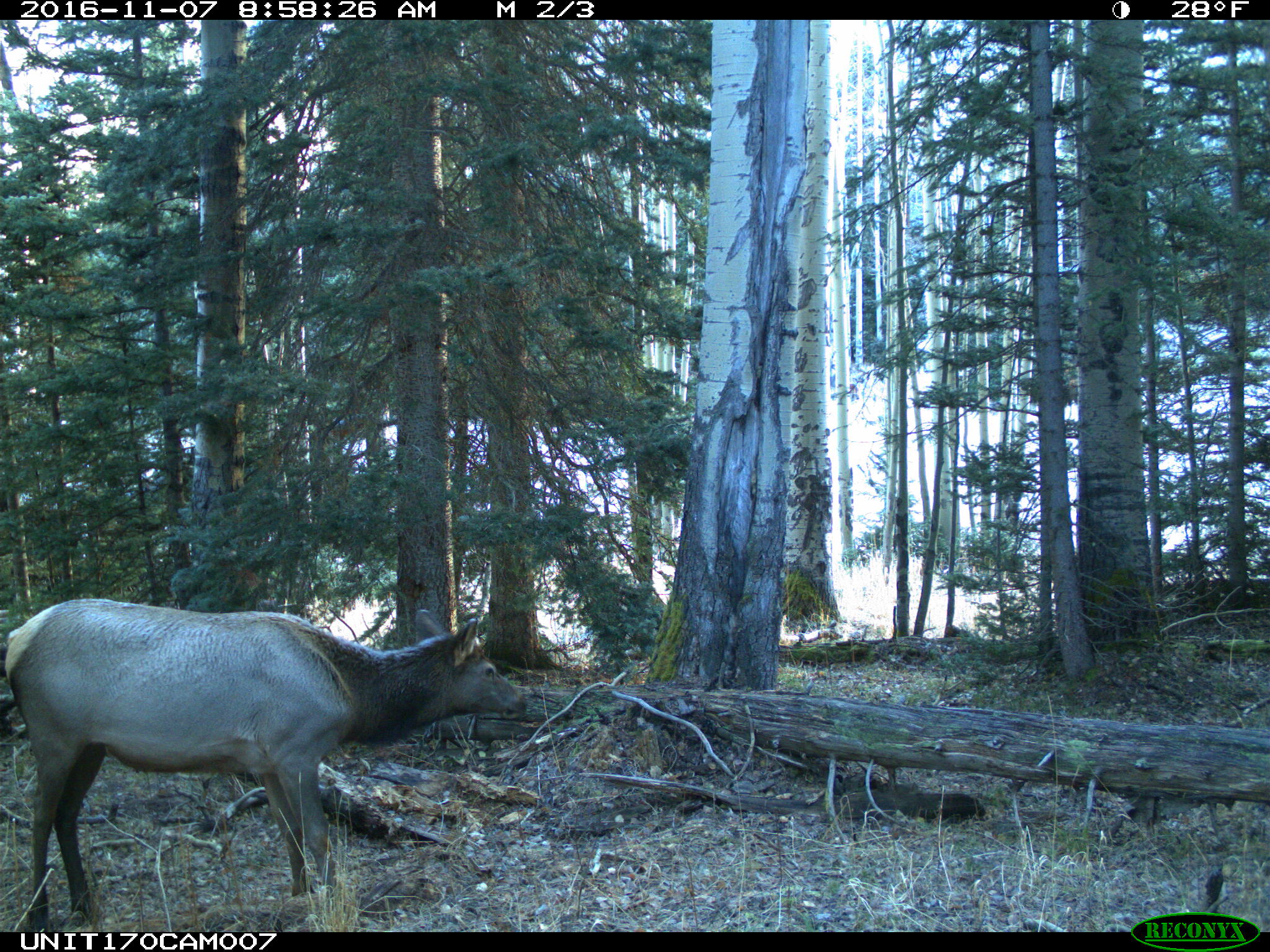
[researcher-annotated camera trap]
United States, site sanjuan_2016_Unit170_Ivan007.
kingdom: Animalia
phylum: Chordata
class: Mammalia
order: Artiodactyla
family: Cervidae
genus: Cervus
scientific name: Cervus elaphus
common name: red deer